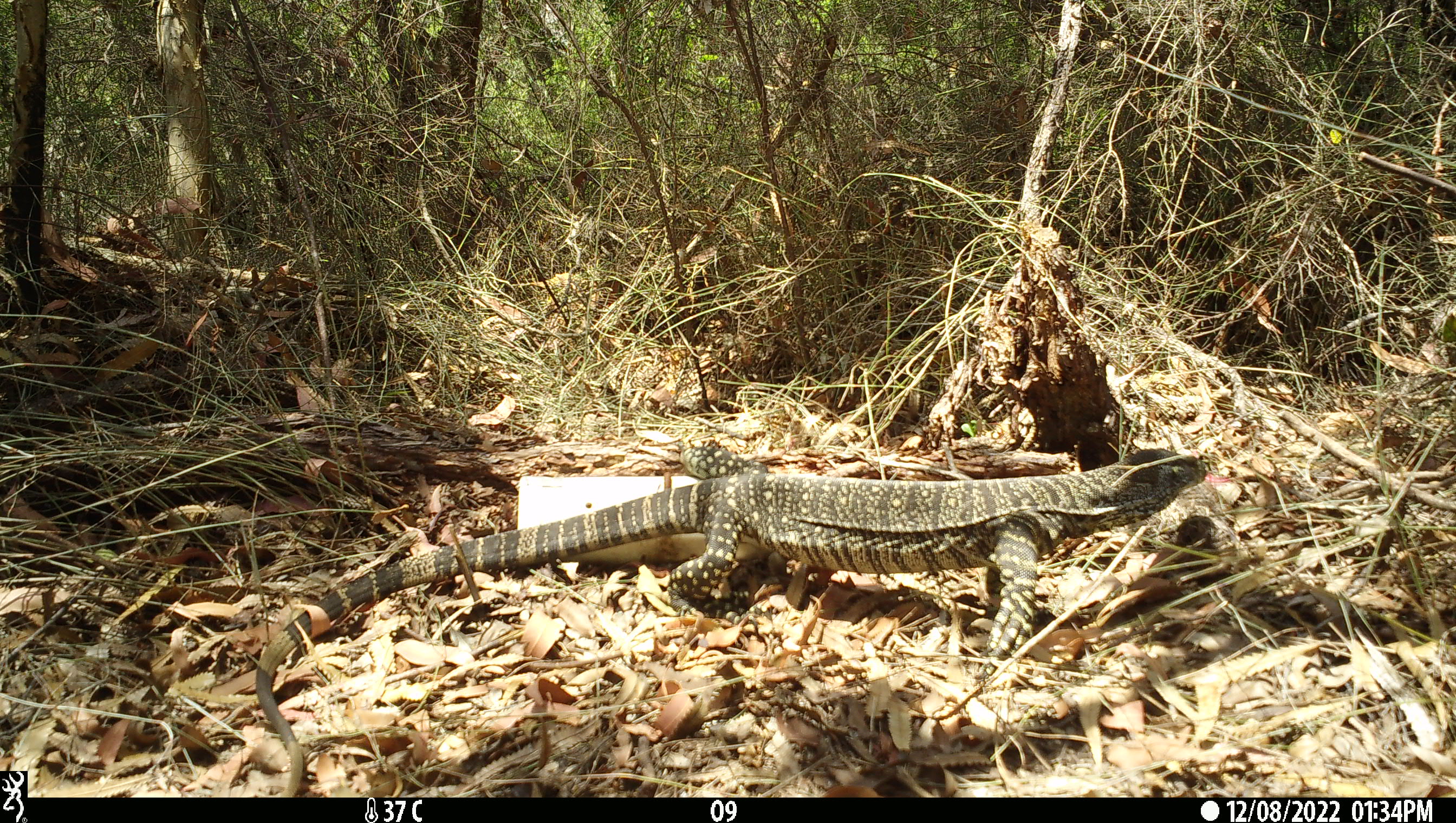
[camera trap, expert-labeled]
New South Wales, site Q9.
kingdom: Animalia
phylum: Chordata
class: Reptilia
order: Squamata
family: Varanidae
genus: Varanus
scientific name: Varanus varius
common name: lace monitor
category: goanna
Goanna (lace monitor) (Varanus varius).